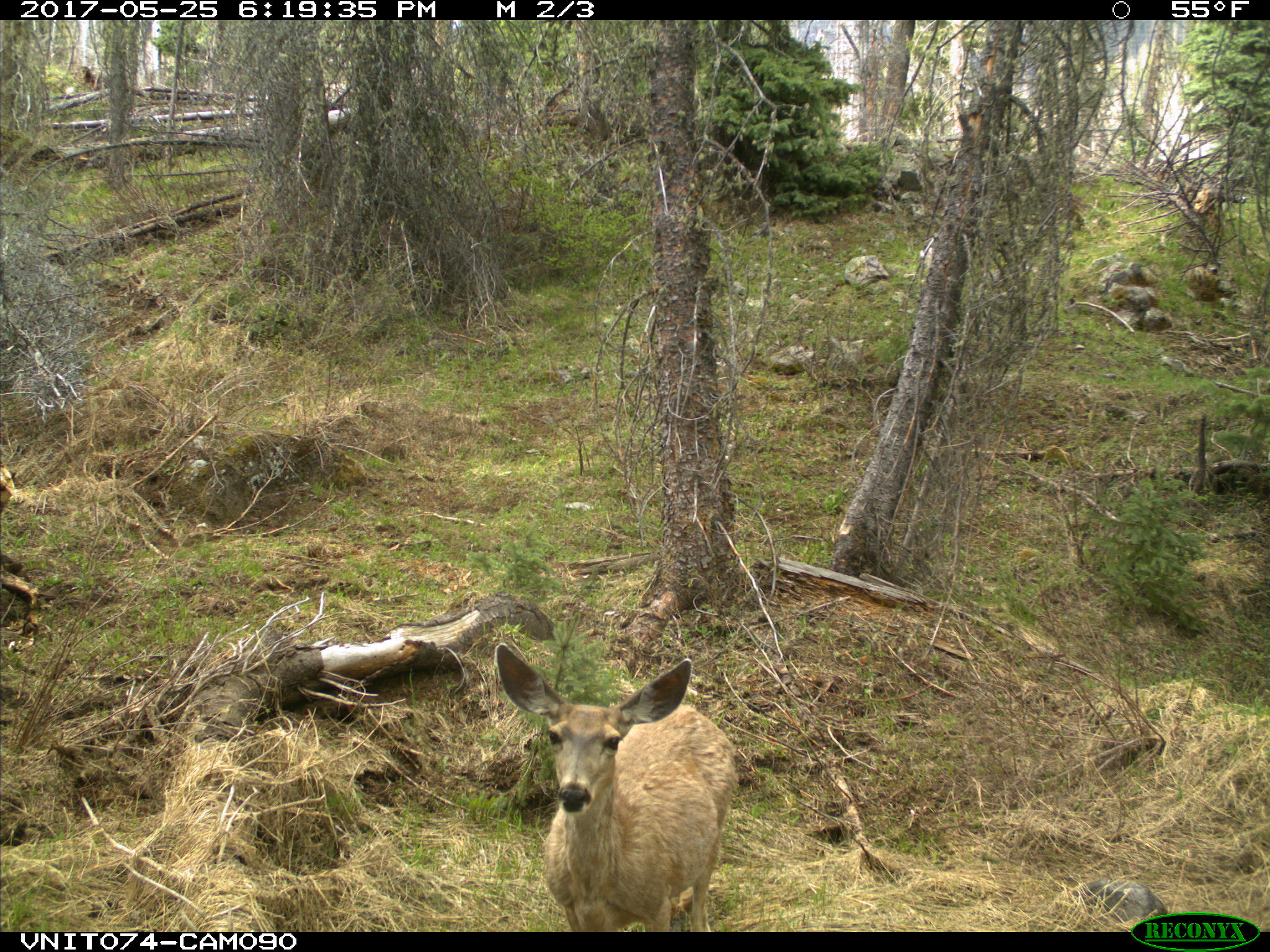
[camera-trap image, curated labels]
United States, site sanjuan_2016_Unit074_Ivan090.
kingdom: Animalia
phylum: Chordata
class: Mammalia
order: Artiodactyla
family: Cervidae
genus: Odocoileus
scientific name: Odocoileus hemionus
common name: mule deer